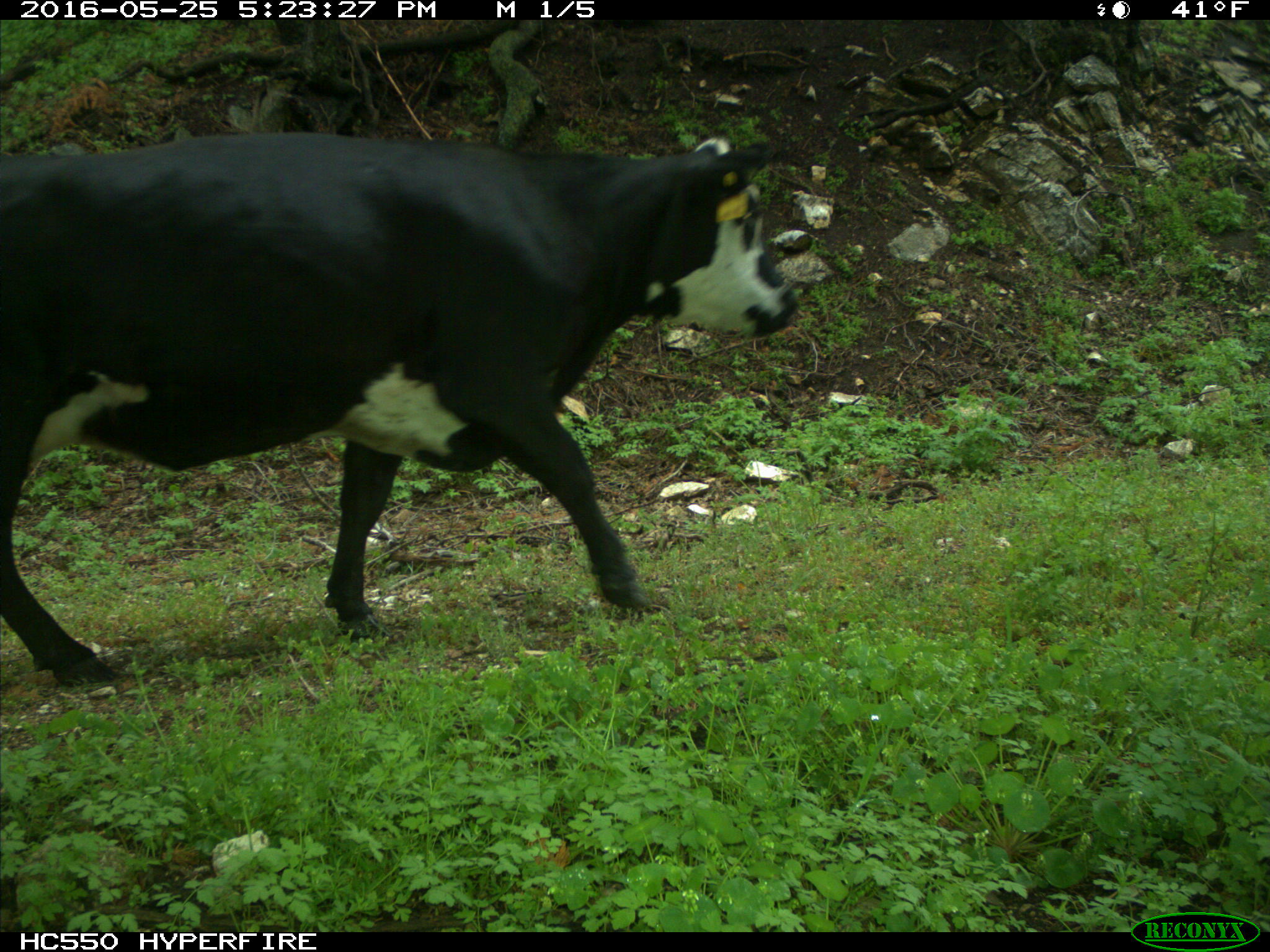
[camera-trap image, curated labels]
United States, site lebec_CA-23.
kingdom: Animalia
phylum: Chordata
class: Mammalia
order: Artiodactyla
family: Bovidae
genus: Bos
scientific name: Bos taurus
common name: domestic cow